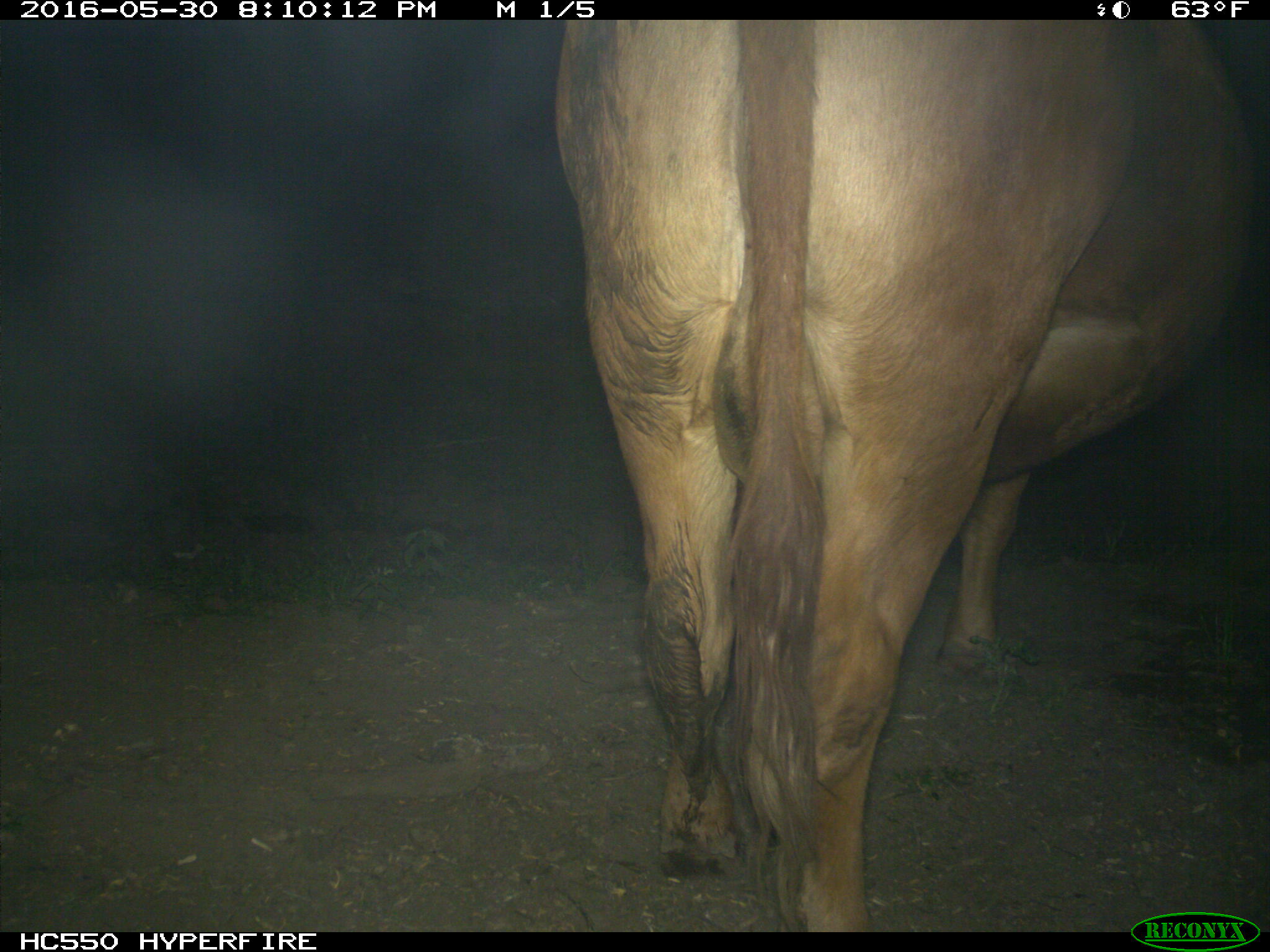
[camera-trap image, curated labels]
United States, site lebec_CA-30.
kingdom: Animalia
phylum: Chordata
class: Mammalia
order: Artiodactyla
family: Bovidae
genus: Bos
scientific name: Bos taurus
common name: domestic cow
Bos taurus (domestic cow).